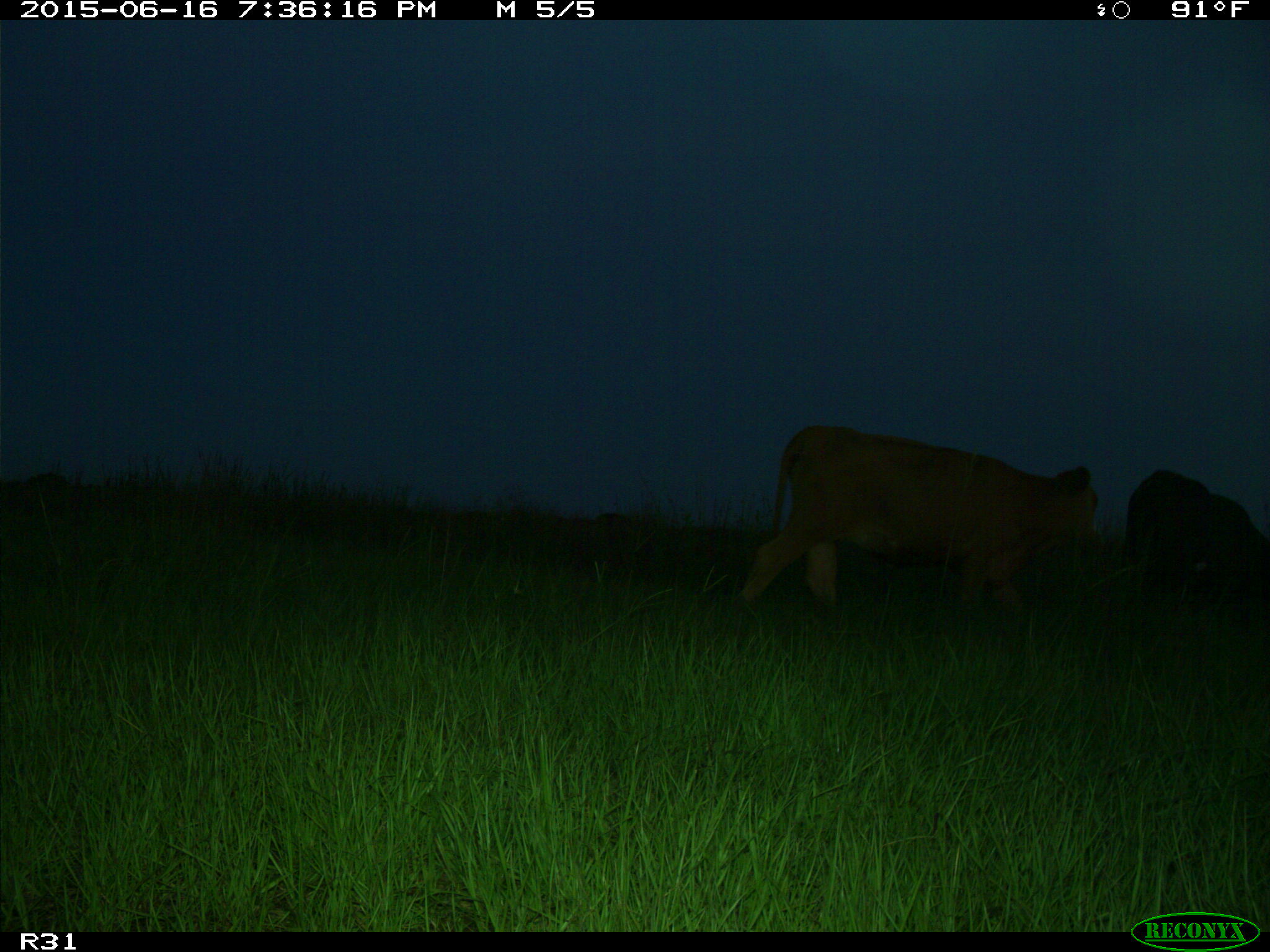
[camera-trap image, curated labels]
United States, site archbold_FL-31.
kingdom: Animalia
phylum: Chordata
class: Mammalia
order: Artiodactyla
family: Bovidae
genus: Bos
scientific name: Bos taurus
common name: domestic cow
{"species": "Bos taurus (domestic cow)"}